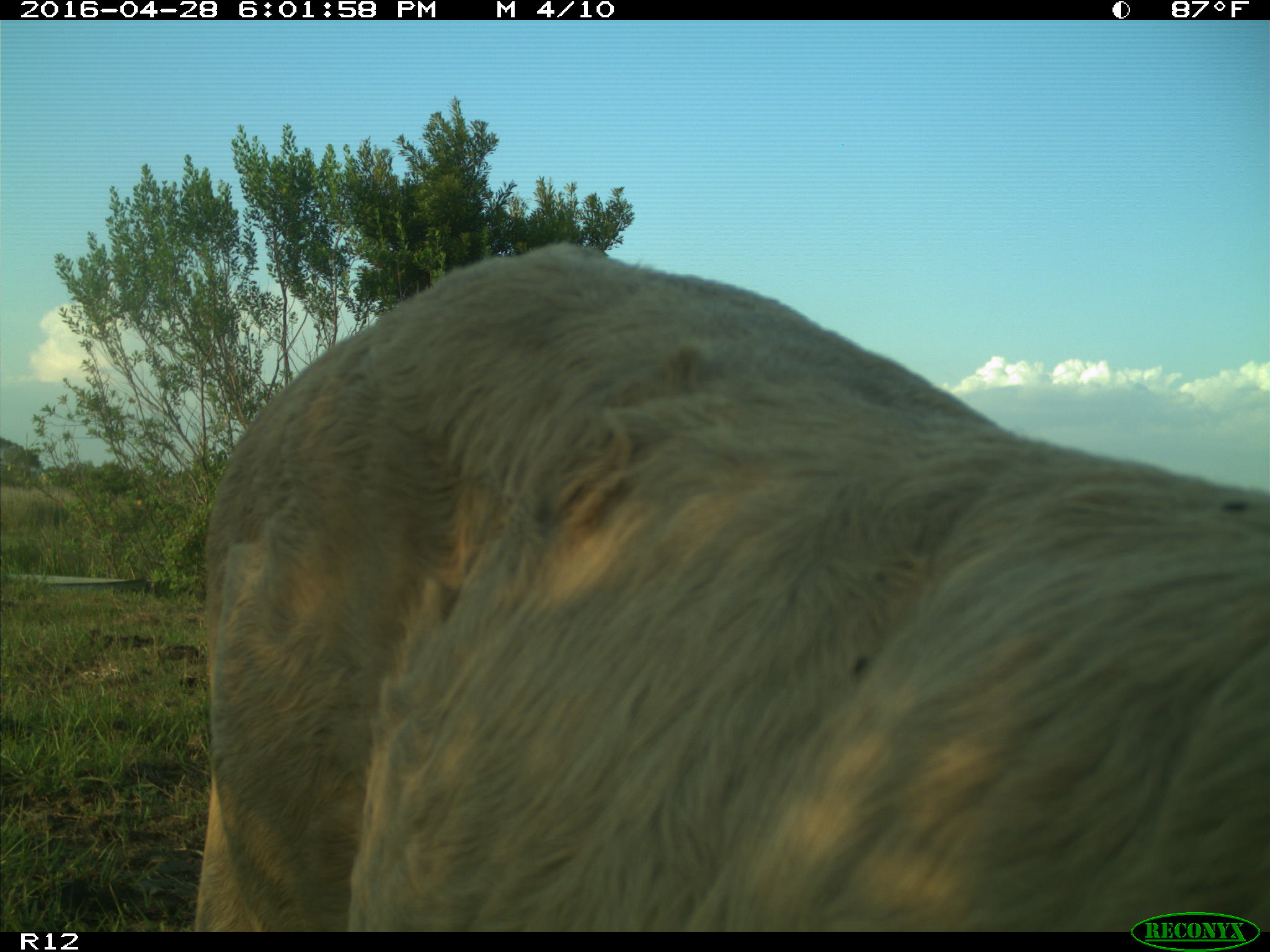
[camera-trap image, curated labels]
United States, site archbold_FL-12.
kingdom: Animalia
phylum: Chordata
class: Mammalia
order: Artiodactyla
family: Bovidae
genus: Bos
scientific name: Bos taurus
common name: domestic cow